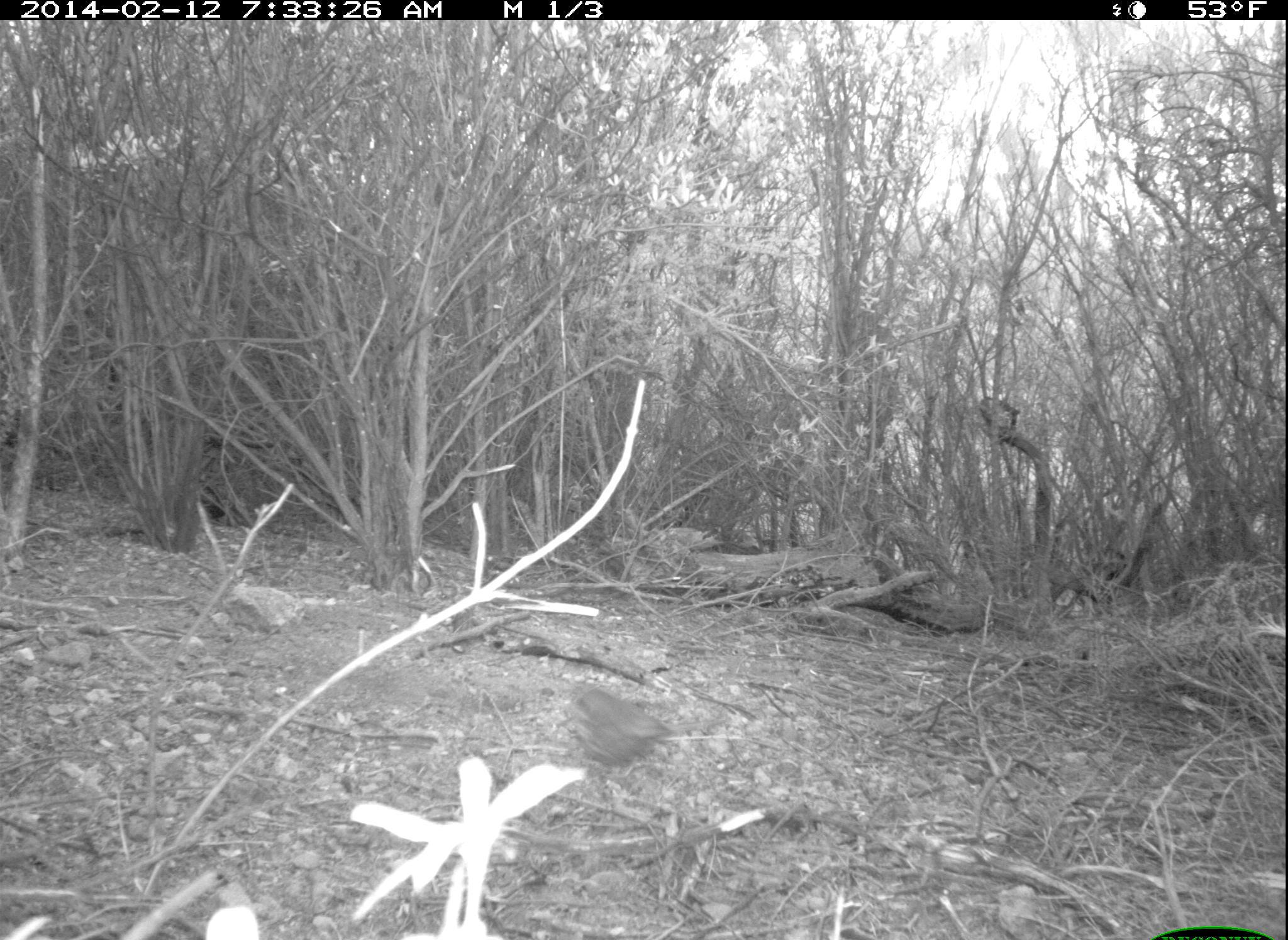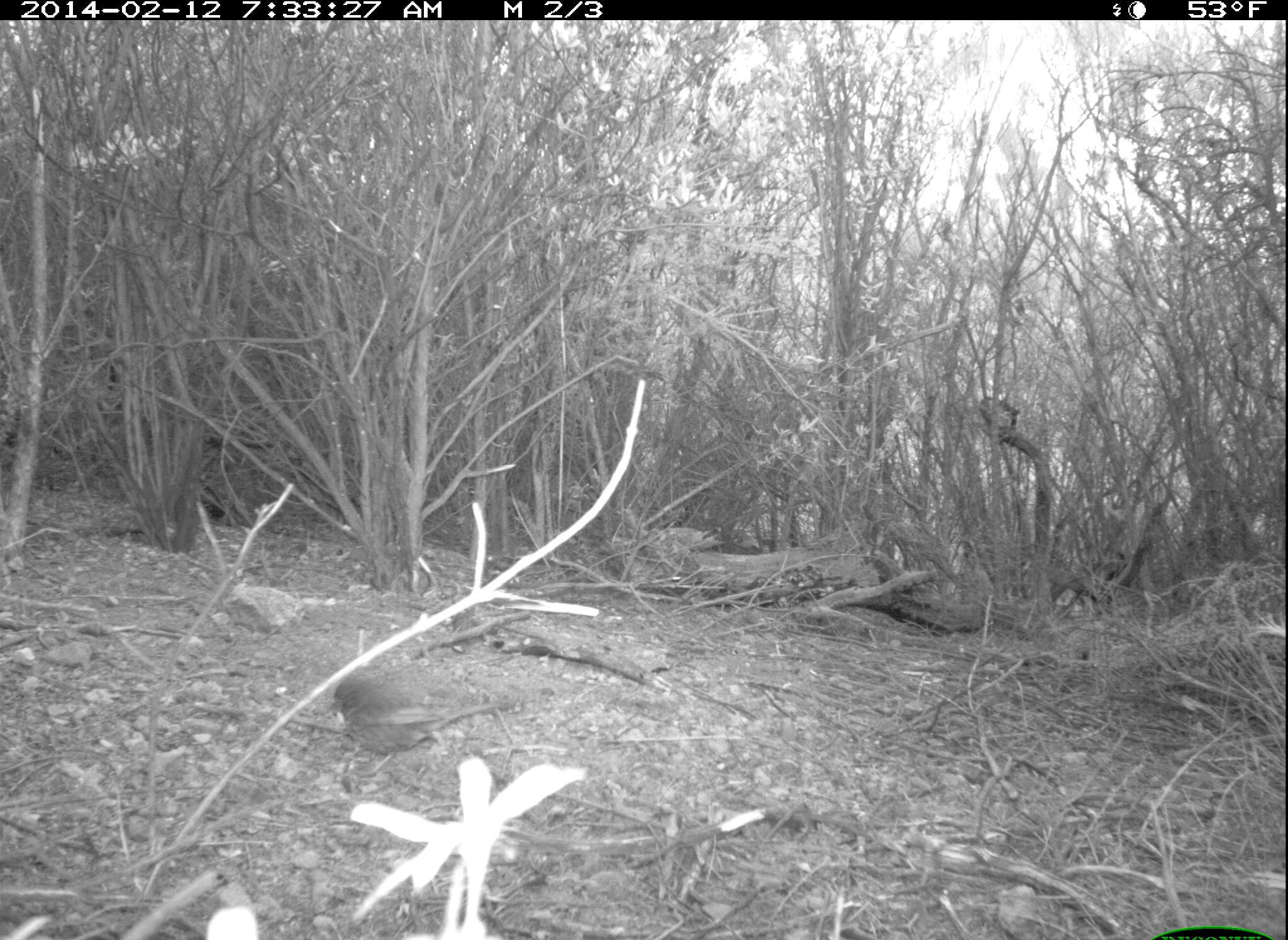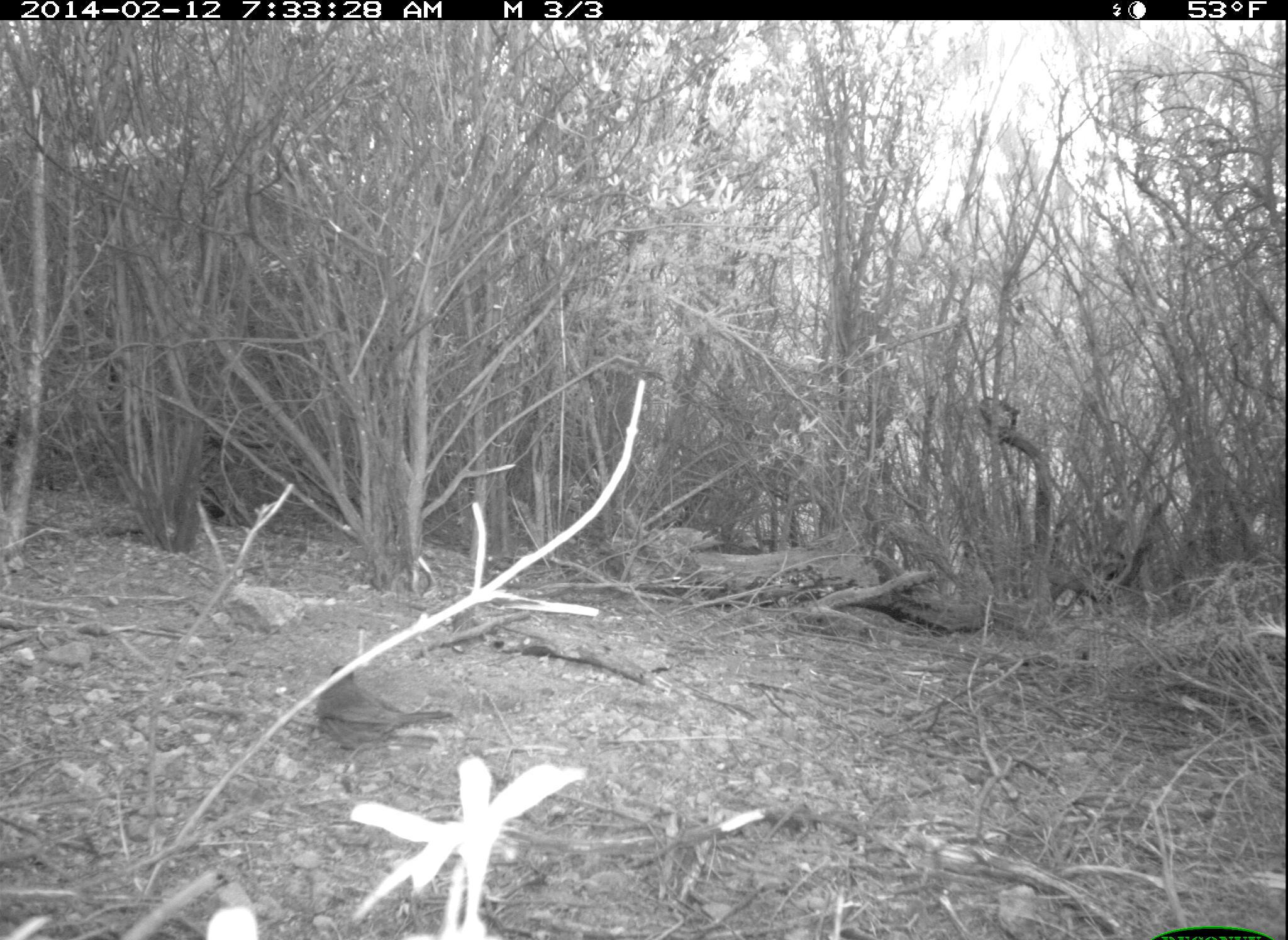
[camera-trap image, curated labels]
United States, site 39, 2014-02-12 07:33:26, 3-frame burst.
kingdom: Animalia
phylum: Chordata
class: Aves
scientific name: Aves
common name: bird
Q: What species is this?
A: Bird (Aves).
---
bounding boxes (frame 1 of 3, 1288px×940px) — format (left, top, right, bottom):
bird: (571, 688, 671, 765)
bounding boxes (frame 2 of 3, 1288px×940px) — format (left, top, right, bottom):
bird: (329, 676, 502, 756)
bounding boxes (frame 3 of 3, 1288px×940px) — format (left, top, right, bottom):
bird: (321, 657, 454, 749)